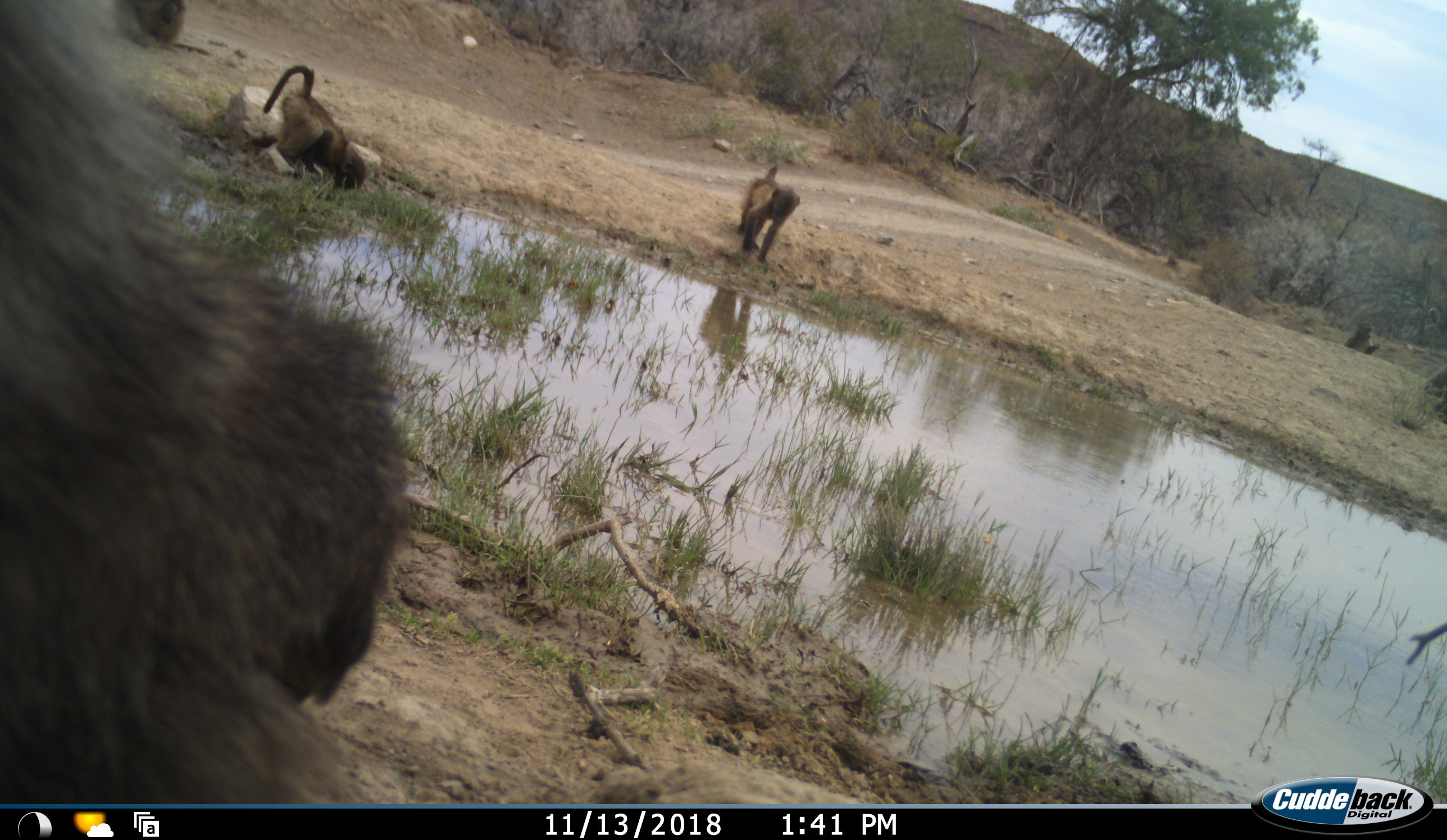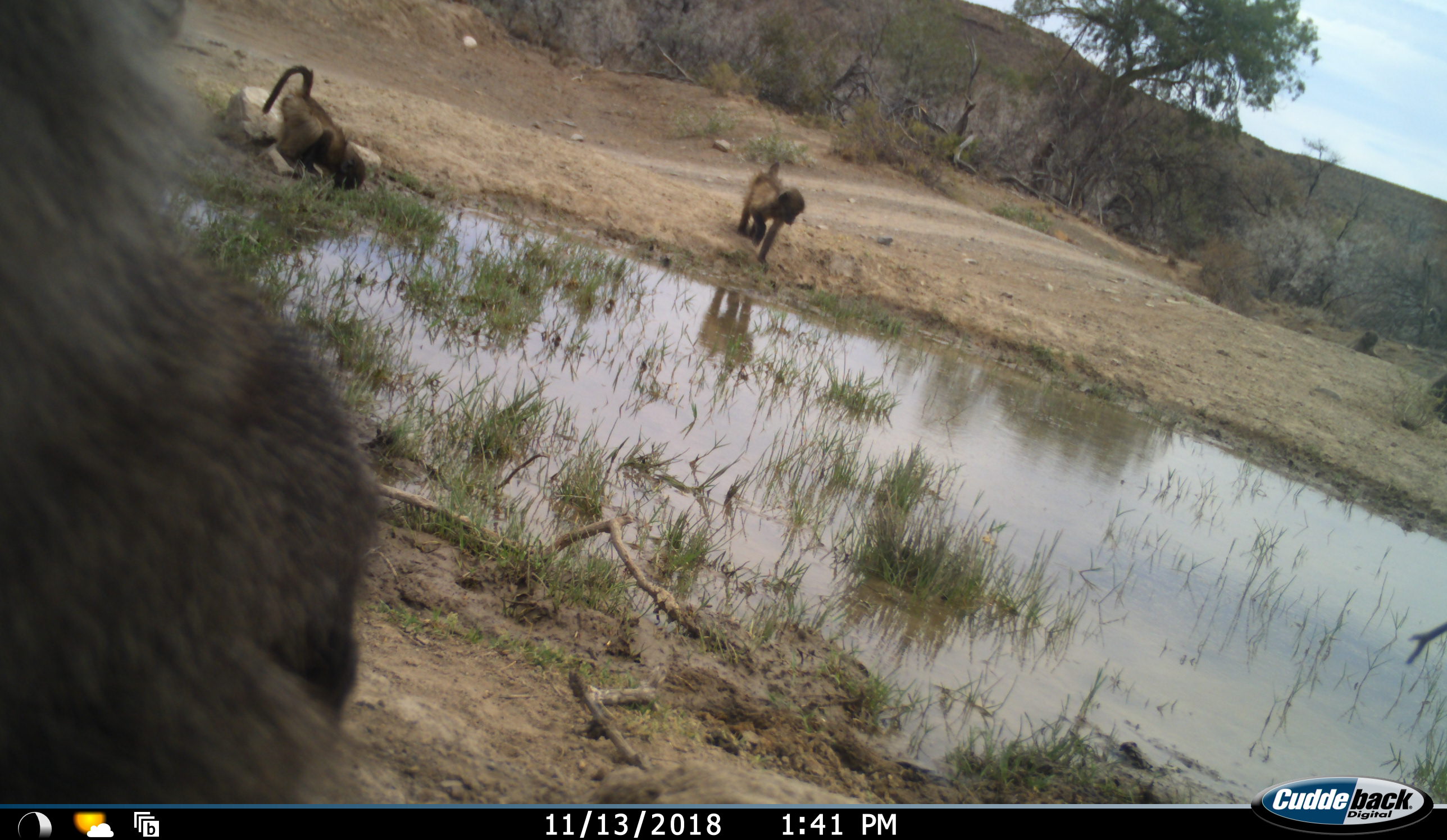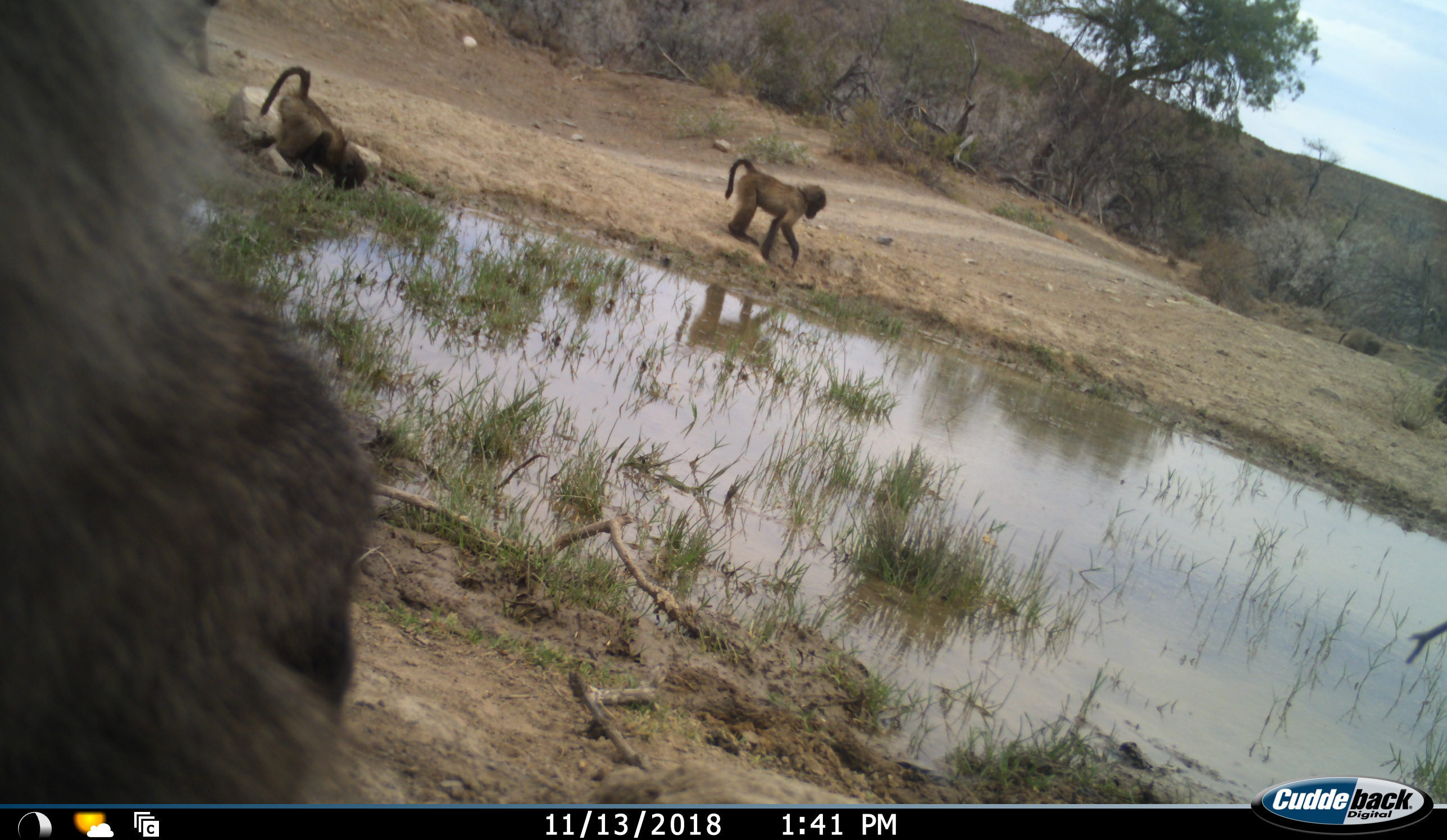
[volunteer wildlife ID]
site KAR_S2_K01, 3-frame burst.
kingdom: Animalia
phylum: Chordata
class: Mammalia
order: Primates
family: Cercopithecidae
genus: Papio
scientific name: Papio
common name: baboon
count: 6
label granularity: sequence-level